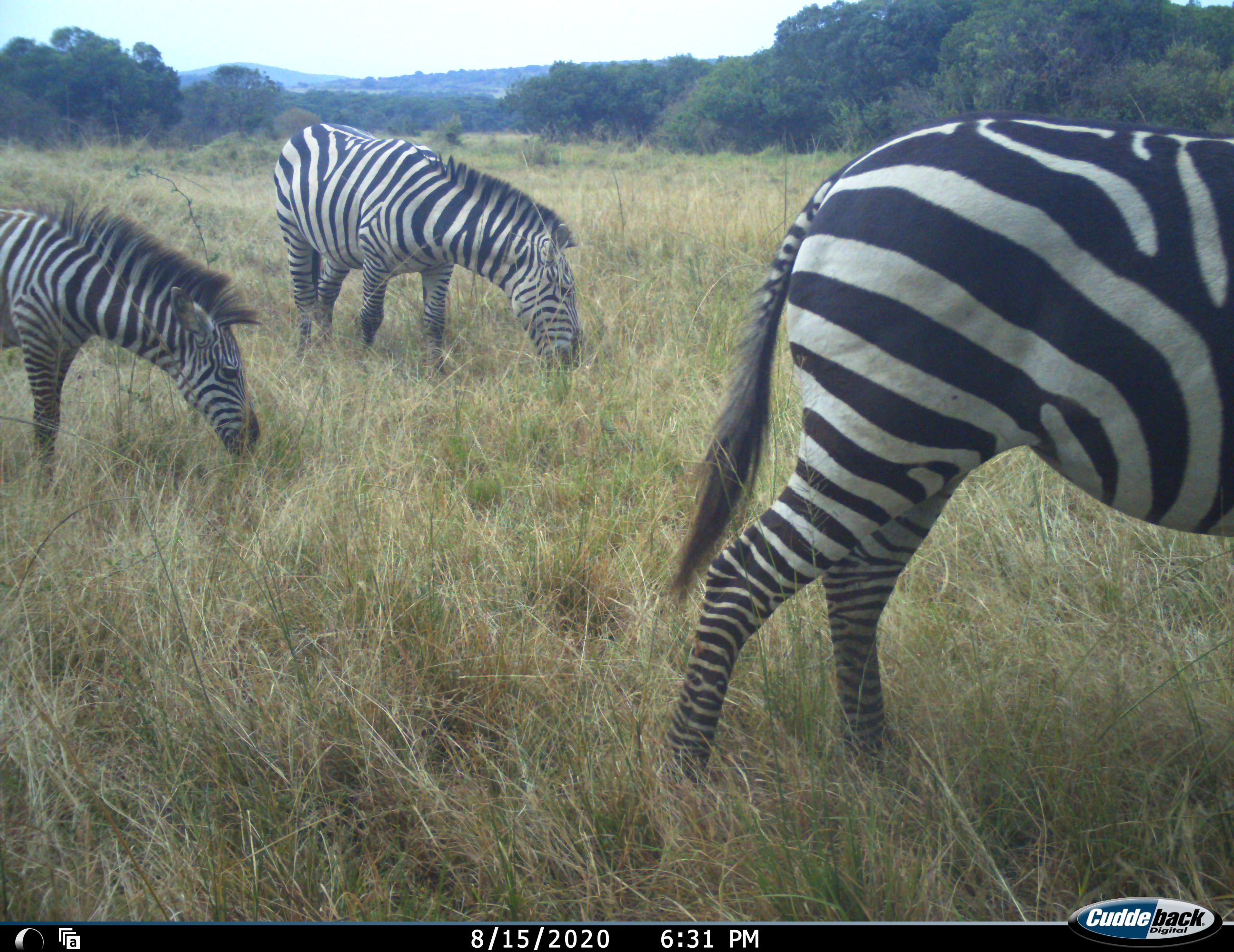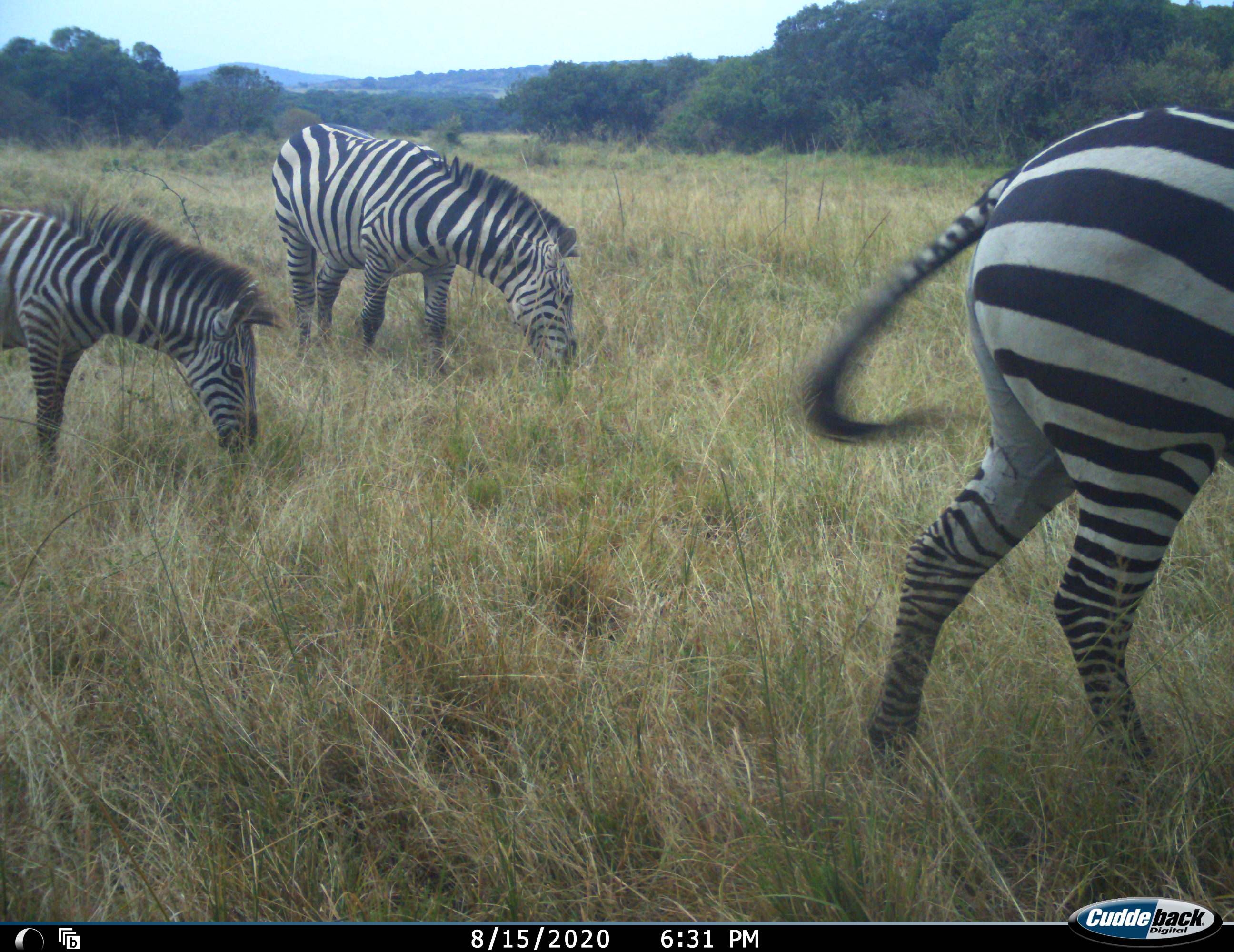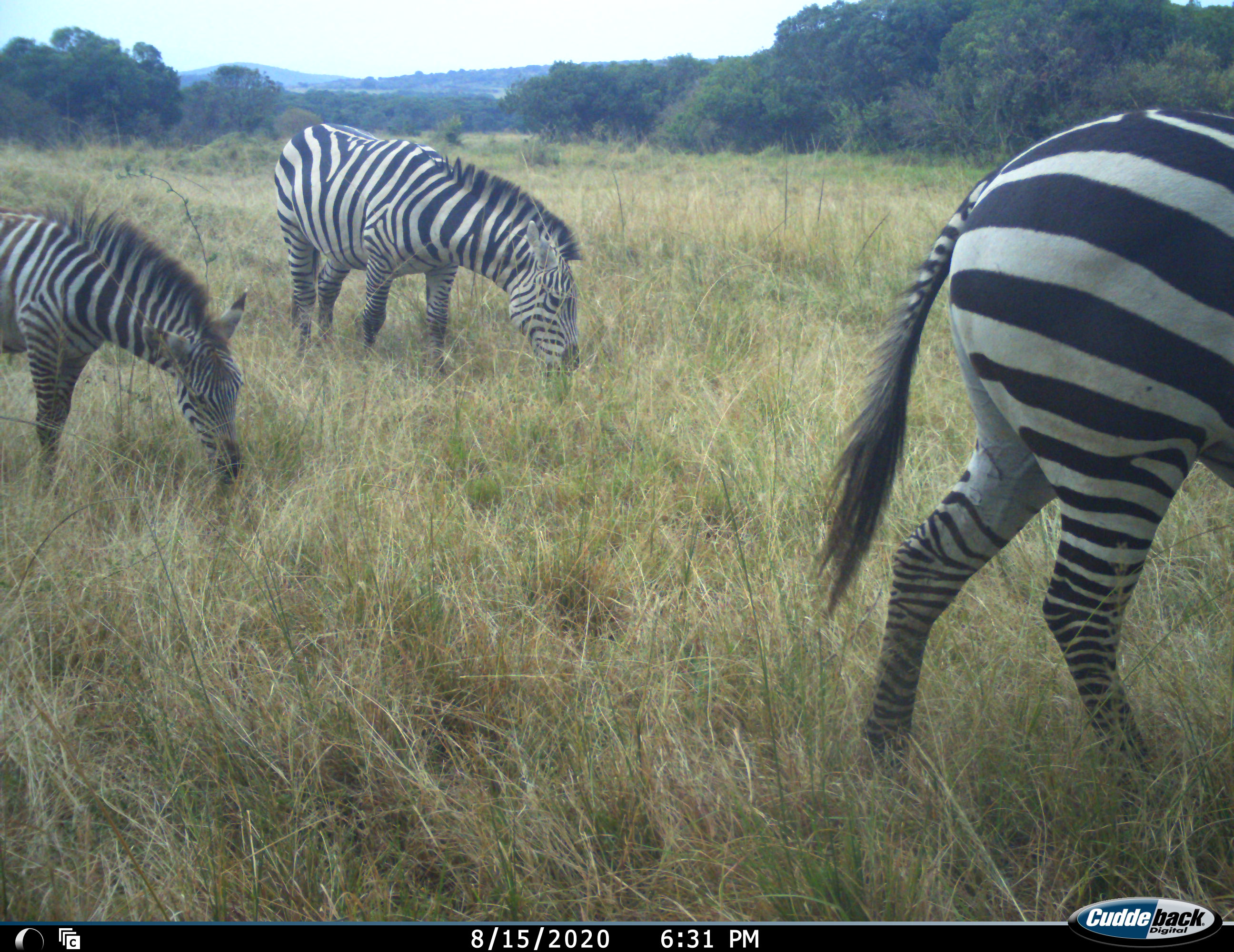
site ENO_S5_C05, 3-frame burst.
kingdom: Animalia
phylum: Chordata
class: Mammalia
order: Perissodactyla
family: Equidae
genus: Equus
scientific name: Equus quagga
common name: plains zebra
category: zebraplains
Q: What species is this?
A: Zebraplains (plains zebra) (Equus quagga).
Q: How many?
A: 3.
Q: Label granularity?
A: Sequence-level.